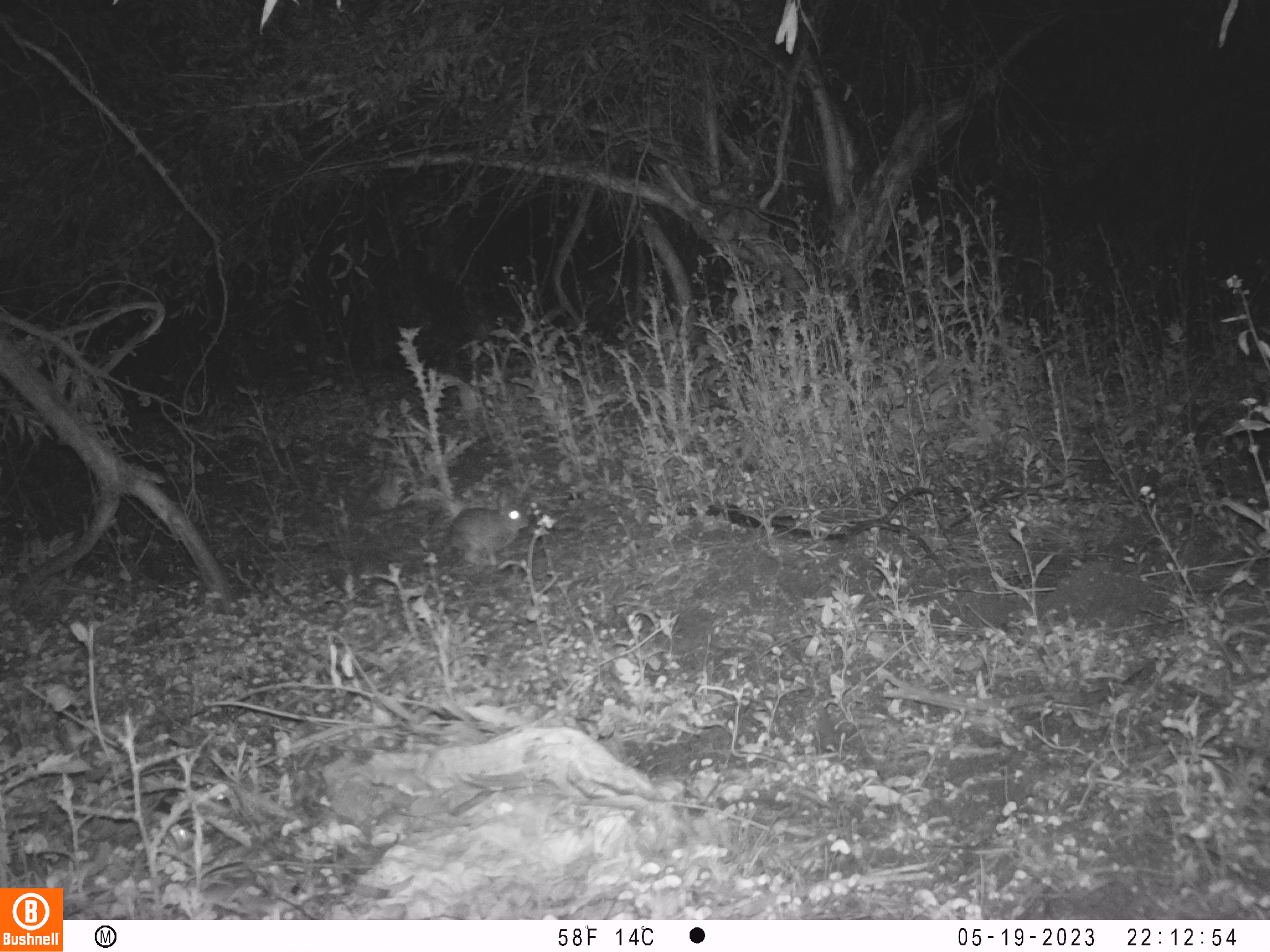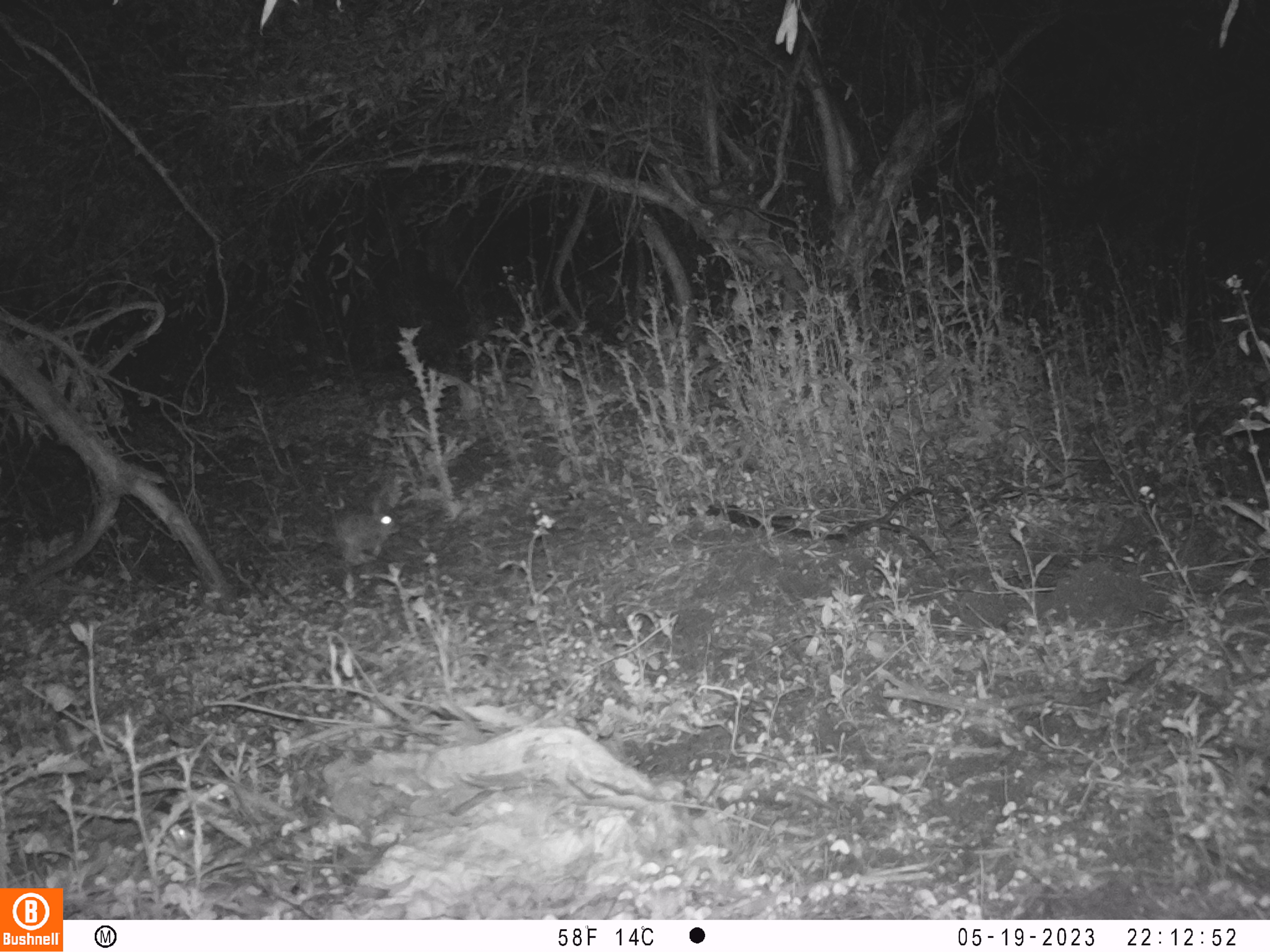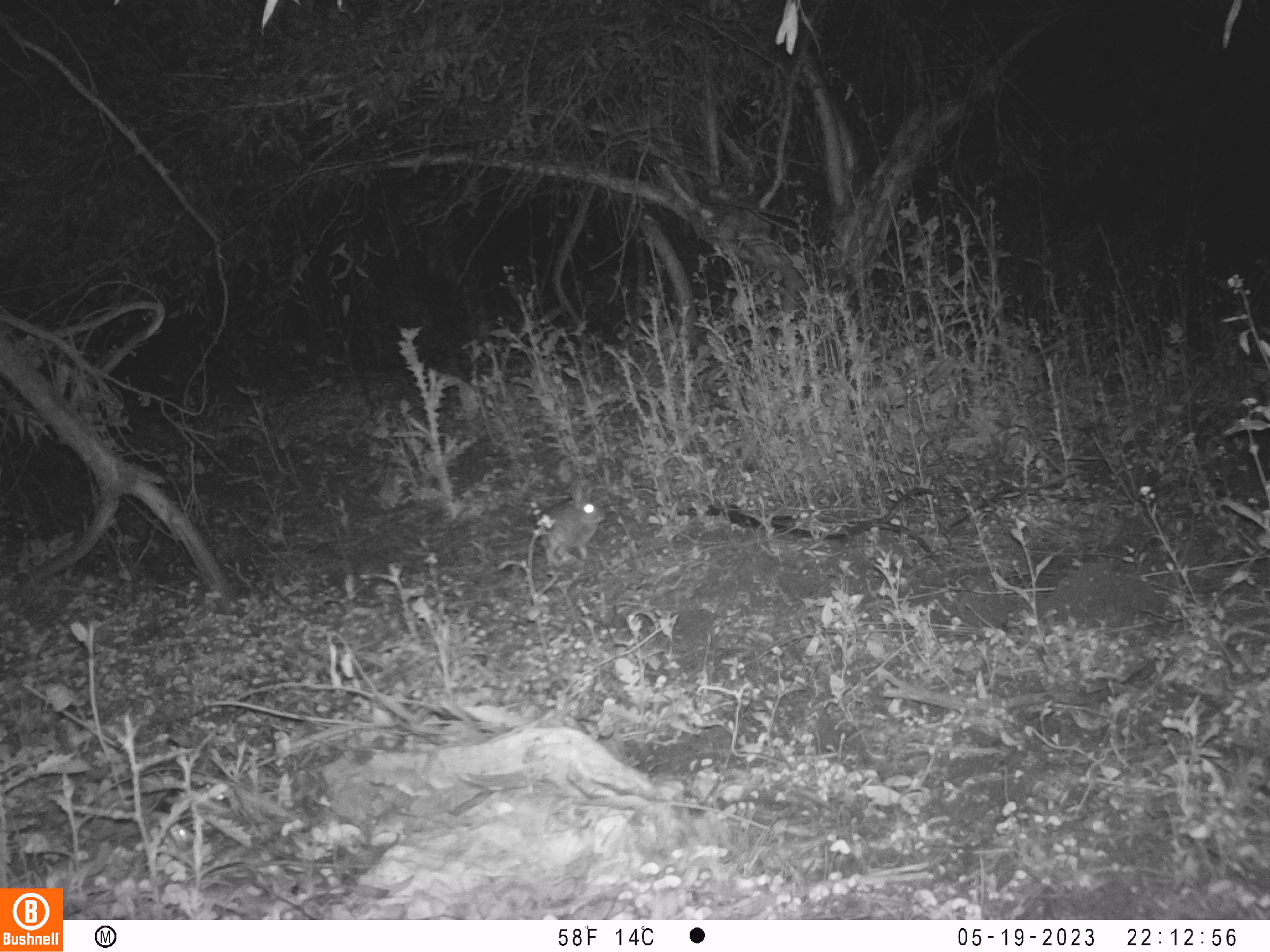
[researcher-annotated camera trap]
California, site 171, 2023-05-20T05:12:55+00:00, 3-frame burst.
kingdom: Animalia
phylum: Chordata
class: Mammalia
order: Lagomorpha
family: Leporidae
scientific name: Leporidae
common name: rabbit